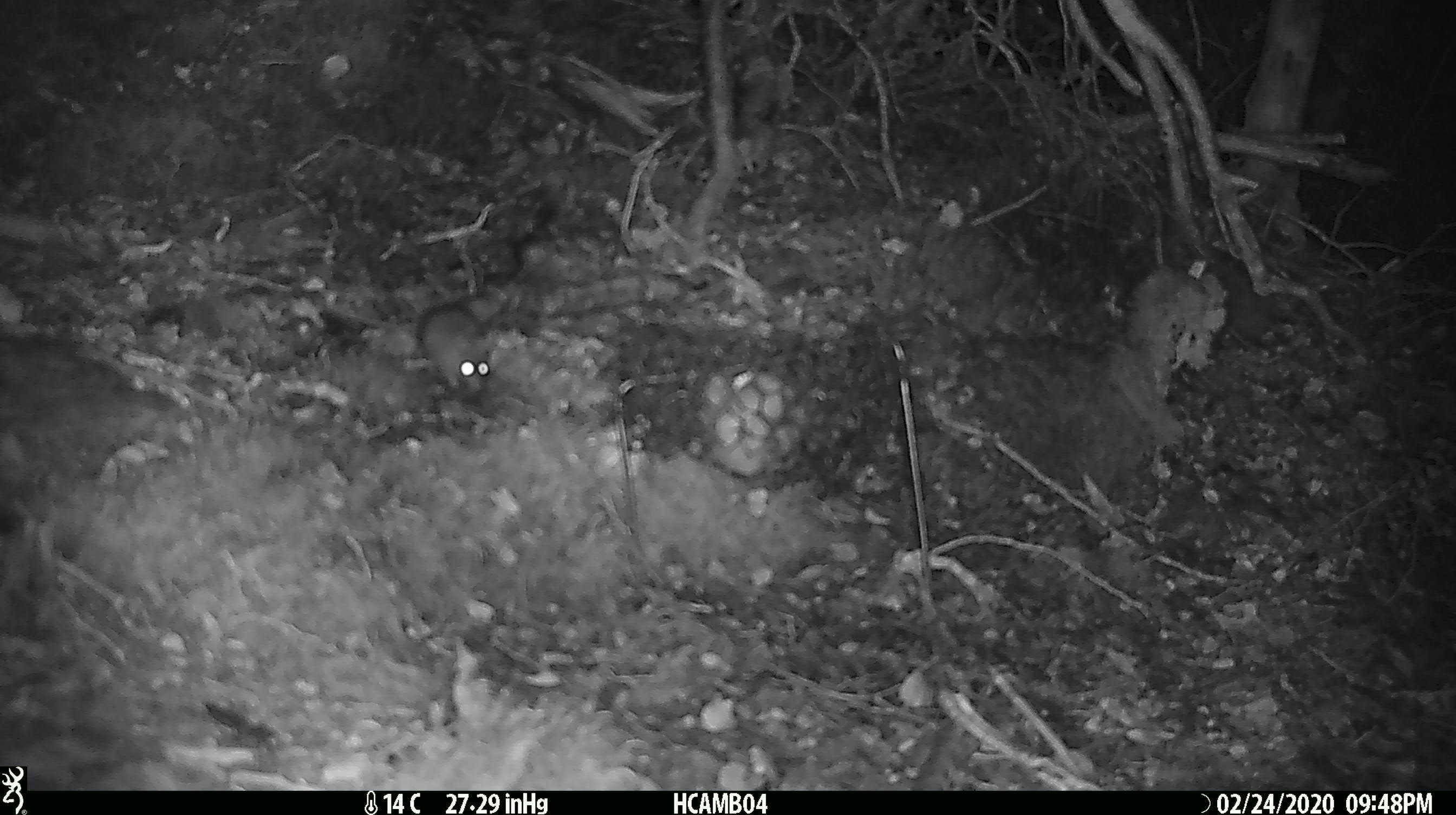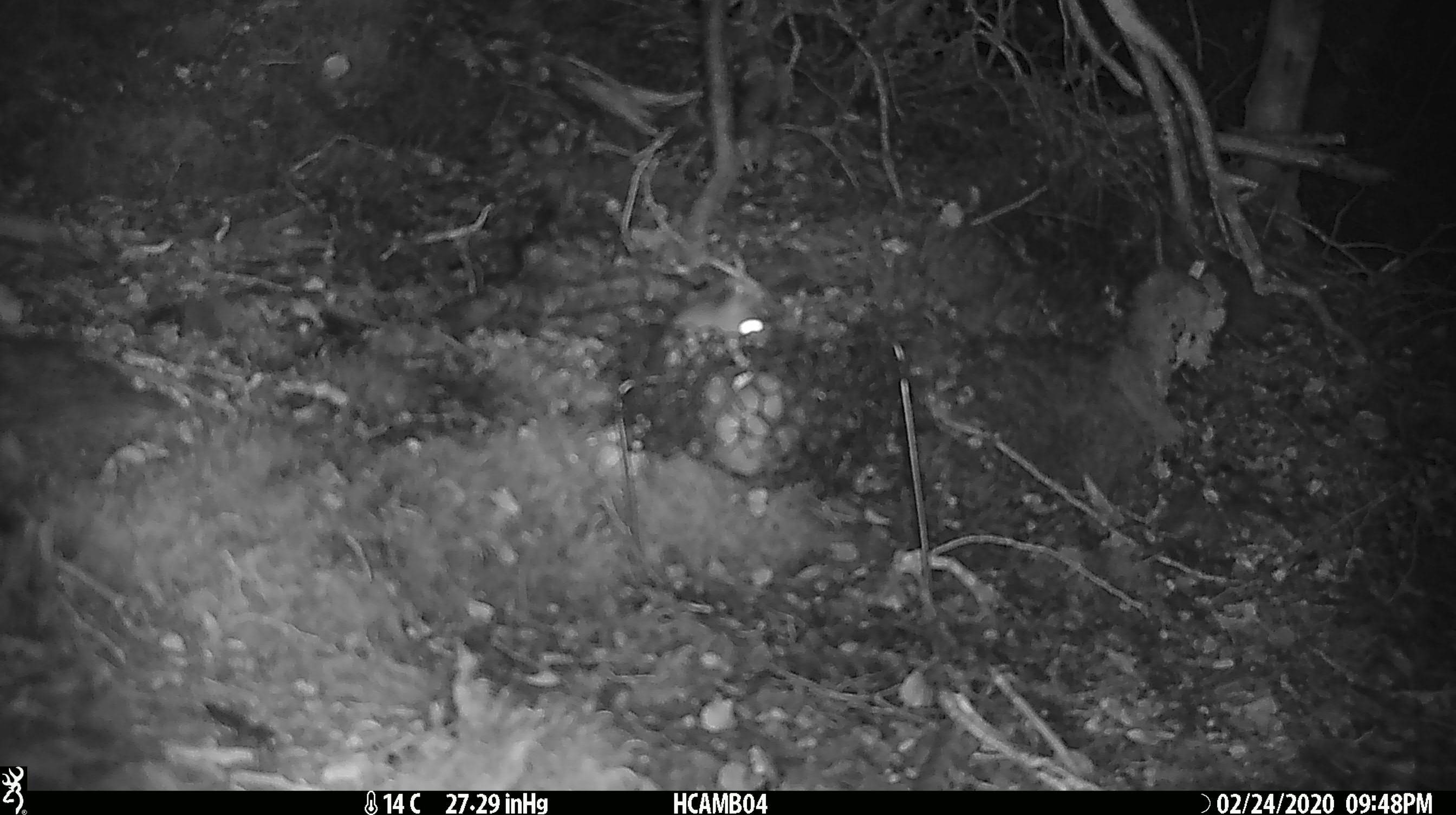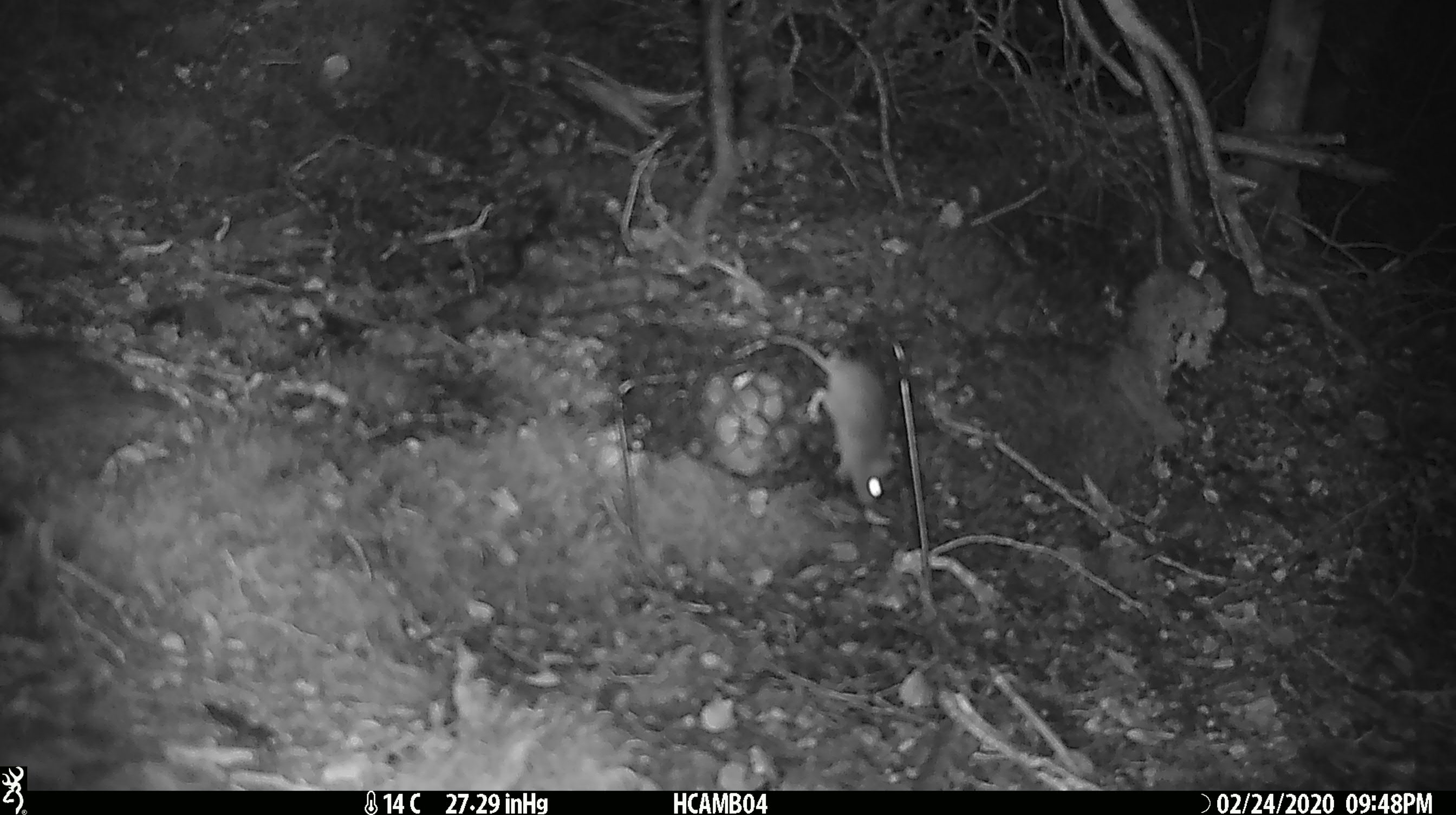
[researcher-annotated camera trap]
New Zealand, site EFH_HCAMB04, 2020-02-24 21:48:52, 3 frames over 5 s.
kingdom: Animalia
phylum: Chordata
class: Mammalia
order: Rodentia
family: Muridae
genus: Mus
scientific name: Mus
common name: mouse